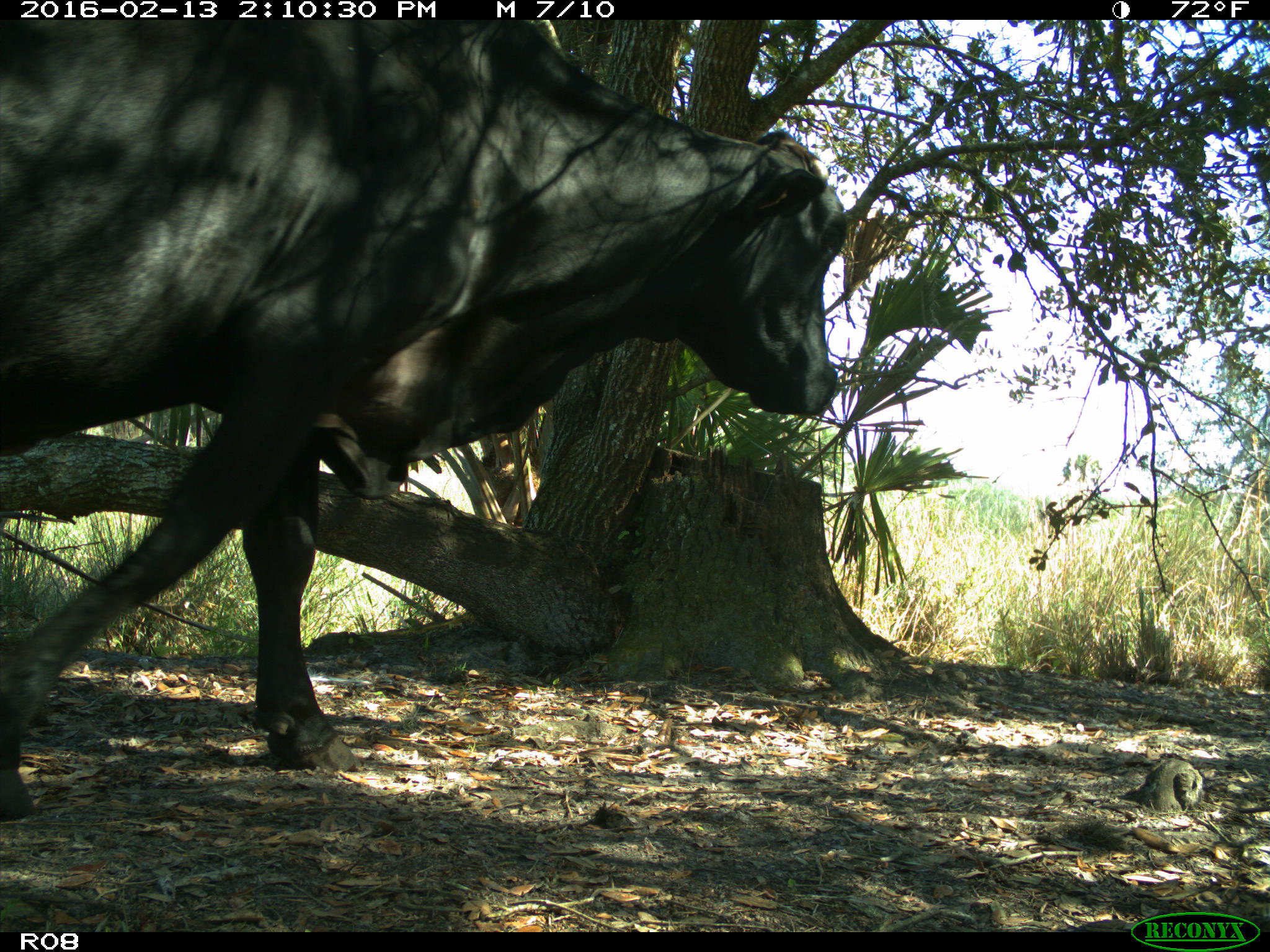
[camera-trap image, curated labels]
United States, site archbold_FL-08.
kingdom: Animalia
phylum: Chordata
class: Mammalia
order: Artiodactyla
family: Bovidae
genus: Bos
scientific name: Bos taurus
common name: domestic cow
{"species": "Bos taurus (domestic cow)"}